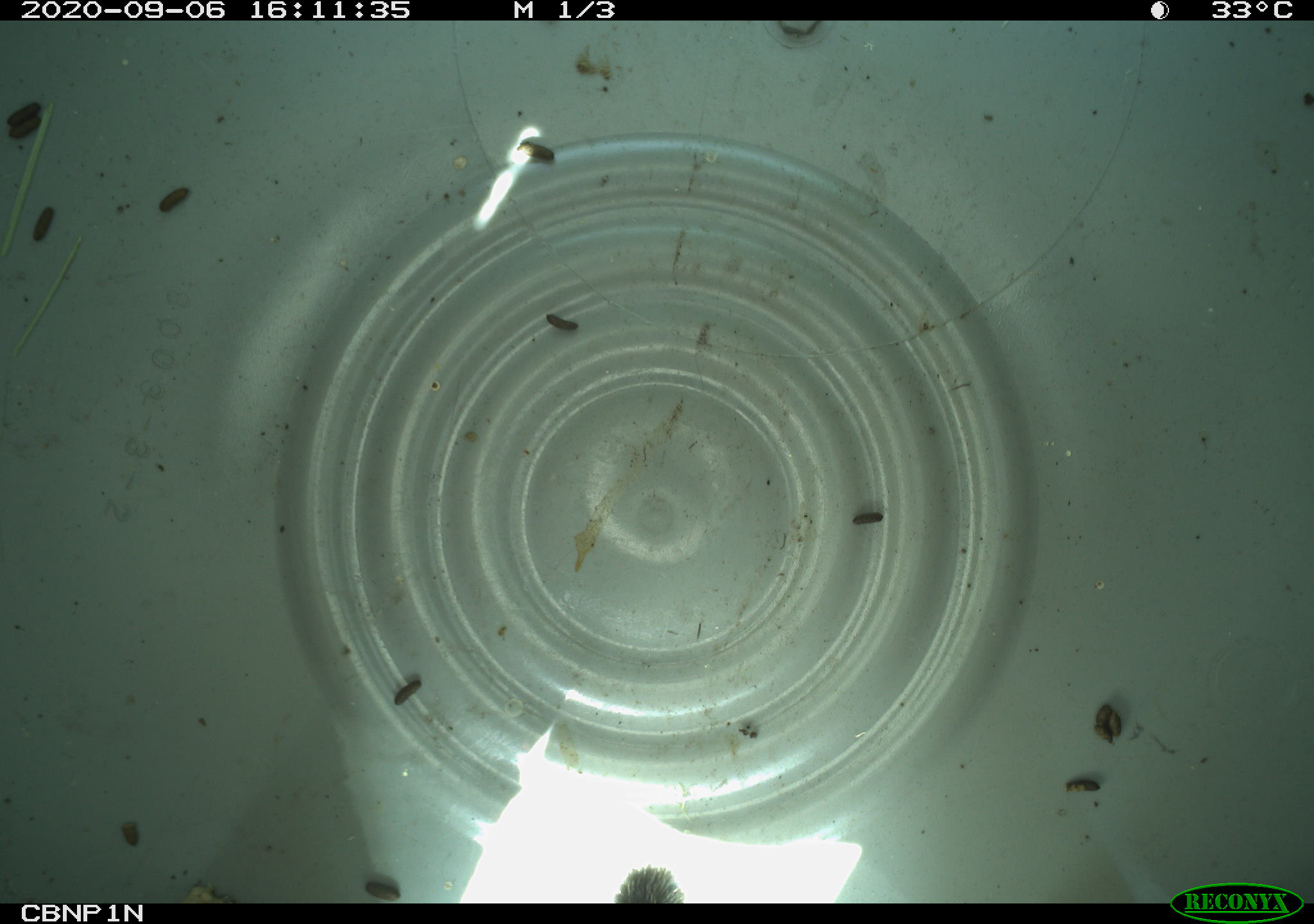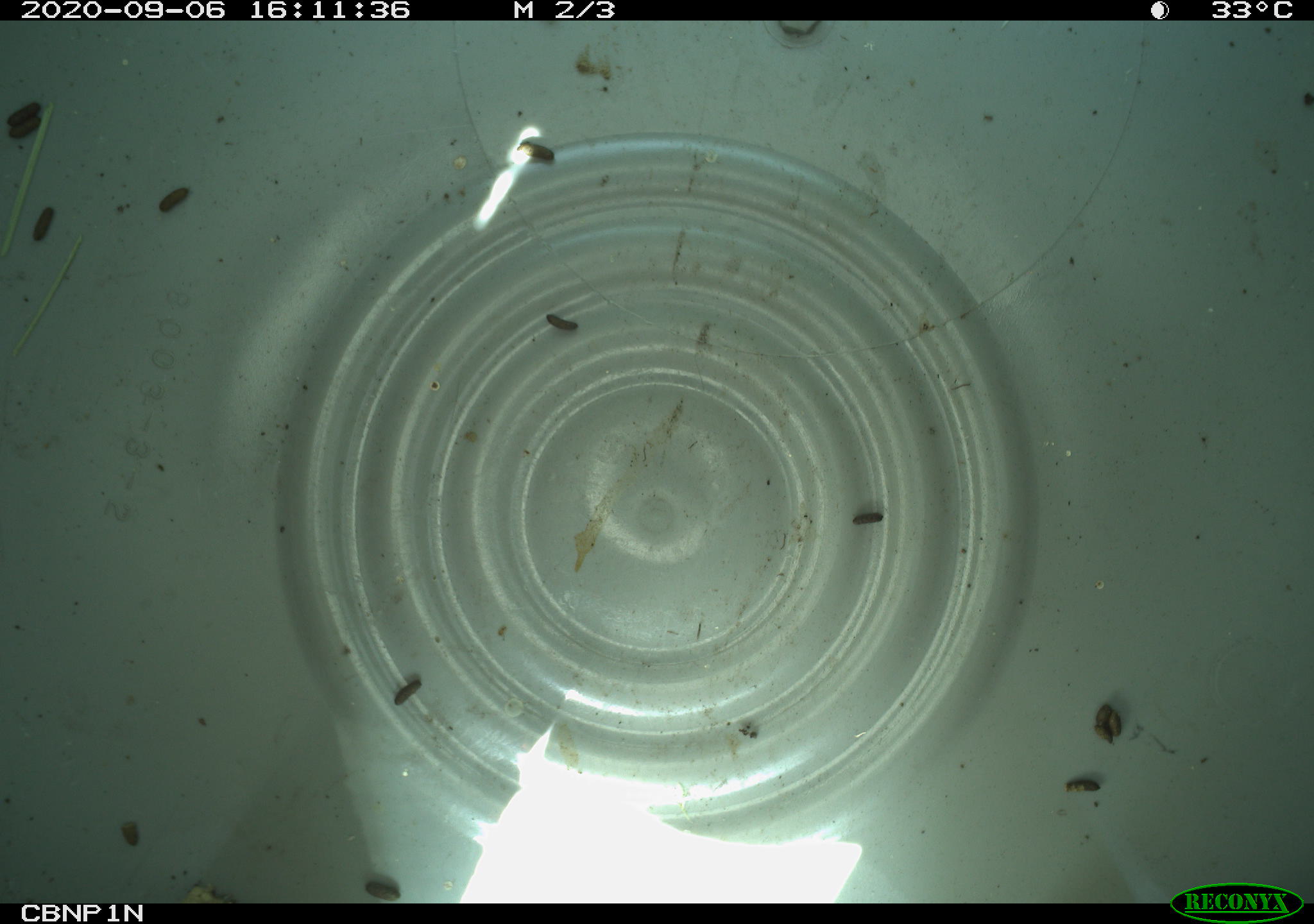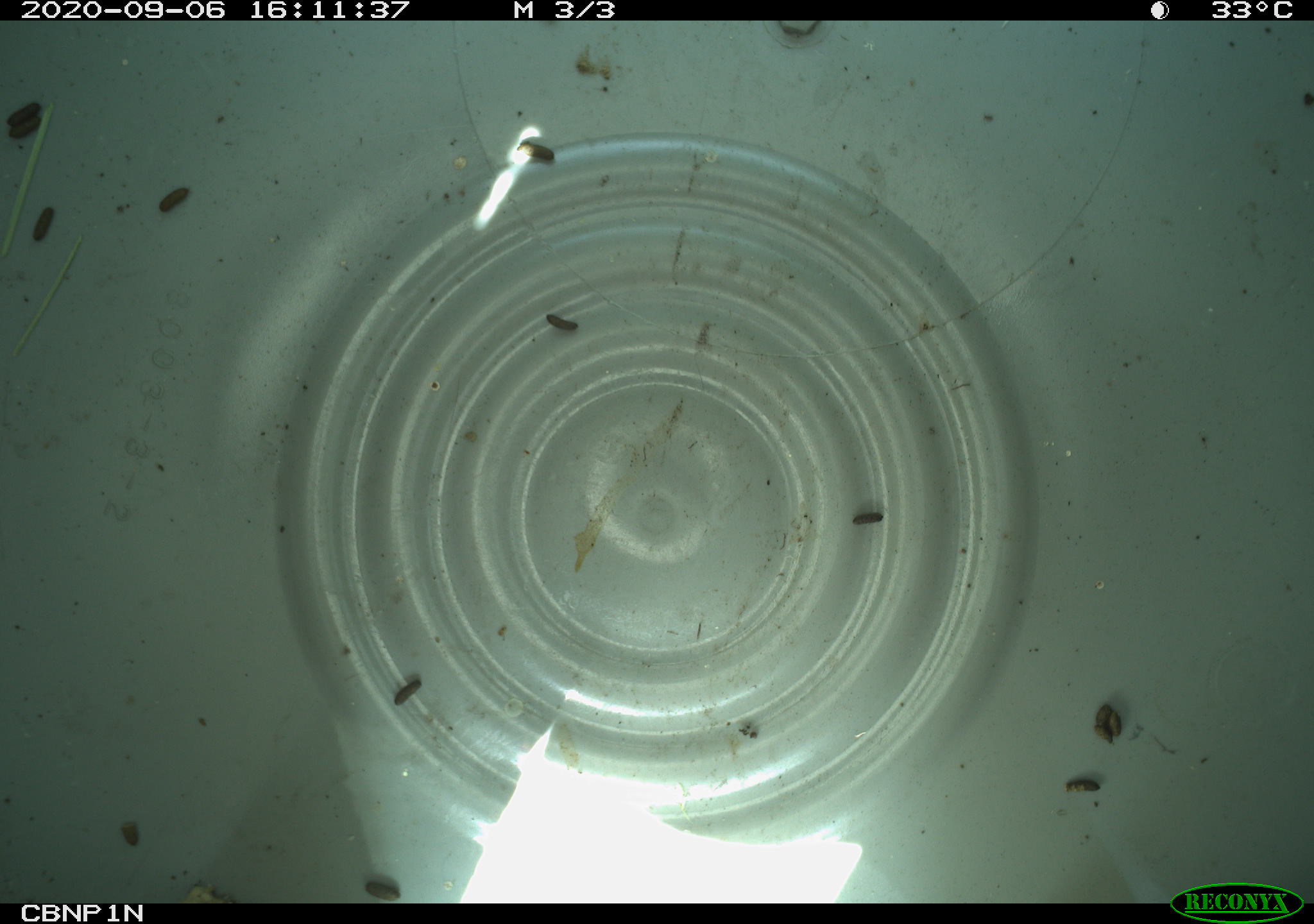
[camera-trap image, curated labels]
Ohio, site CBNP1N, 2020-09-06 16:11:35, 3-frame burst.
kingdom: Animalia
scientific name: Animalia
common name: animal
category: invertebrate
Invertebrate (animal) (Animalia).